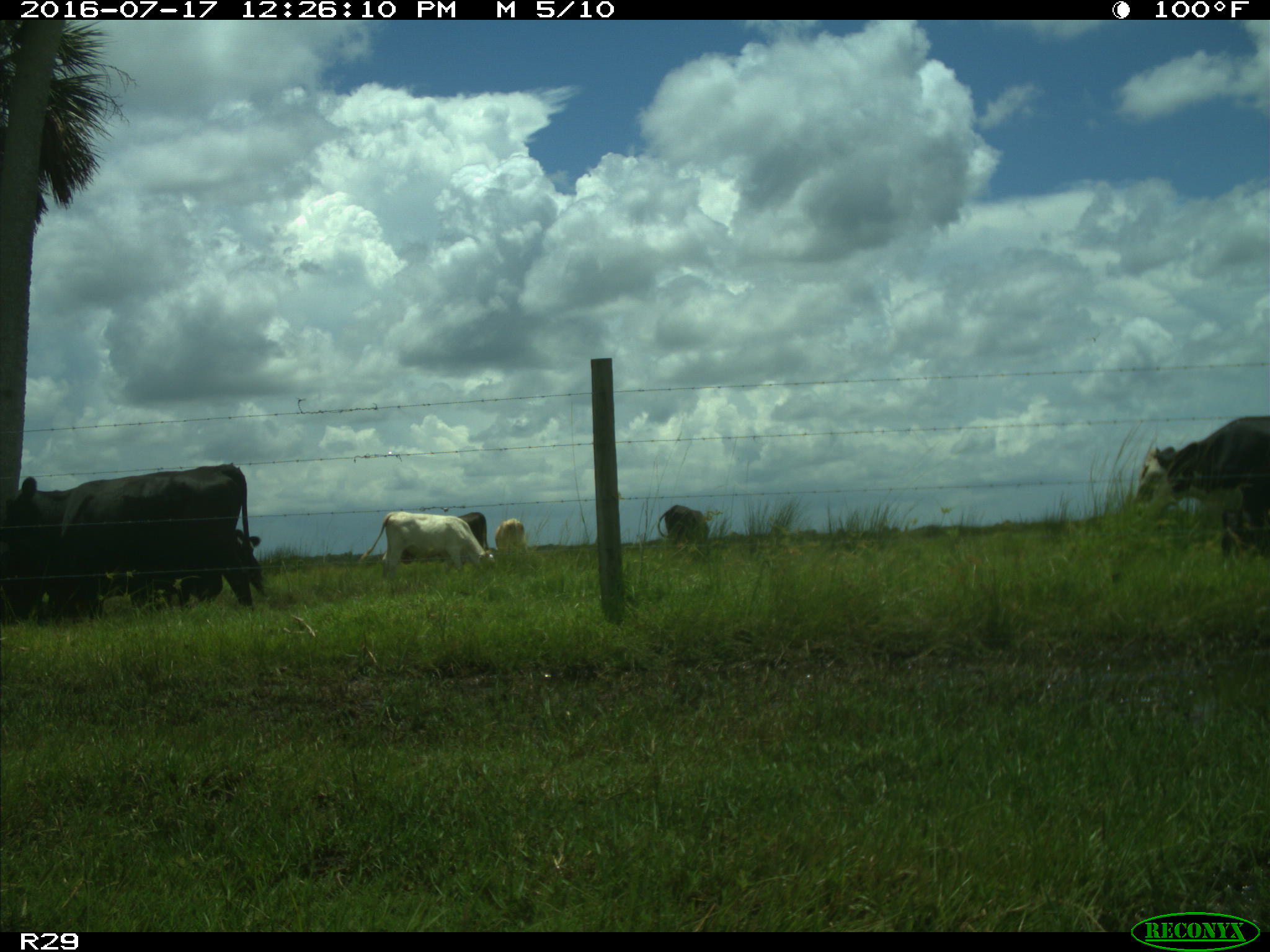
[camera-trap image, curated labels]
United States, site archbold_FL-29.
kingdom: Animalia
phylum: Chordata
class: Mammalia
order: Artiodactyla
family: Bovidae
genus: Bos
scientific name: Bos taurus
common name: domestic cow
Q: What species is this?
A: Bos taurus (domestic cow).